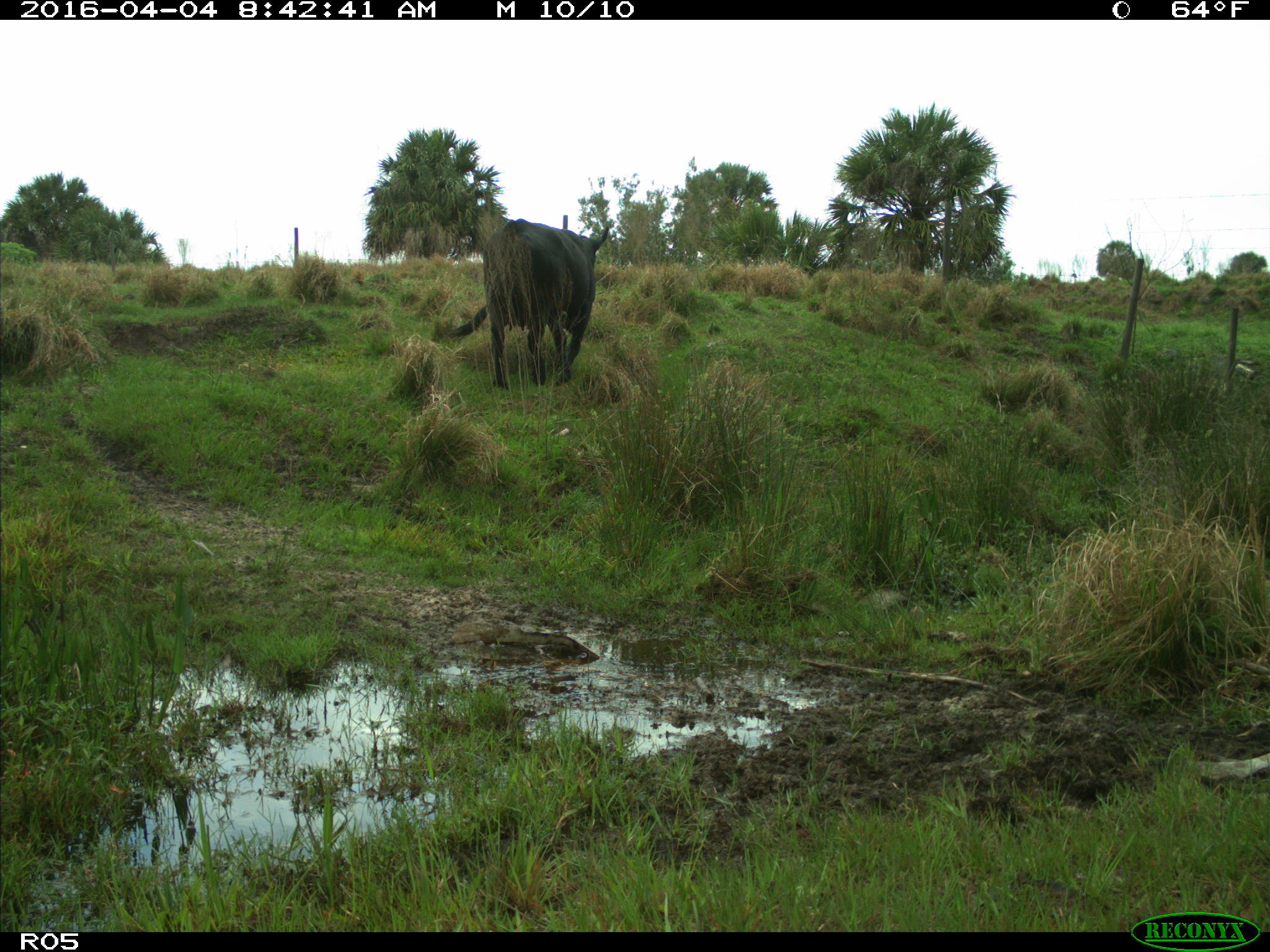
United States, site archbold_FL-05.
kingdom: Animalia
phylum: Chordata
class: Mammalia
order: Artiodactyla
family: Bovidae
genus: Bos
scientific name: Bos taurus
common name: domestic cow